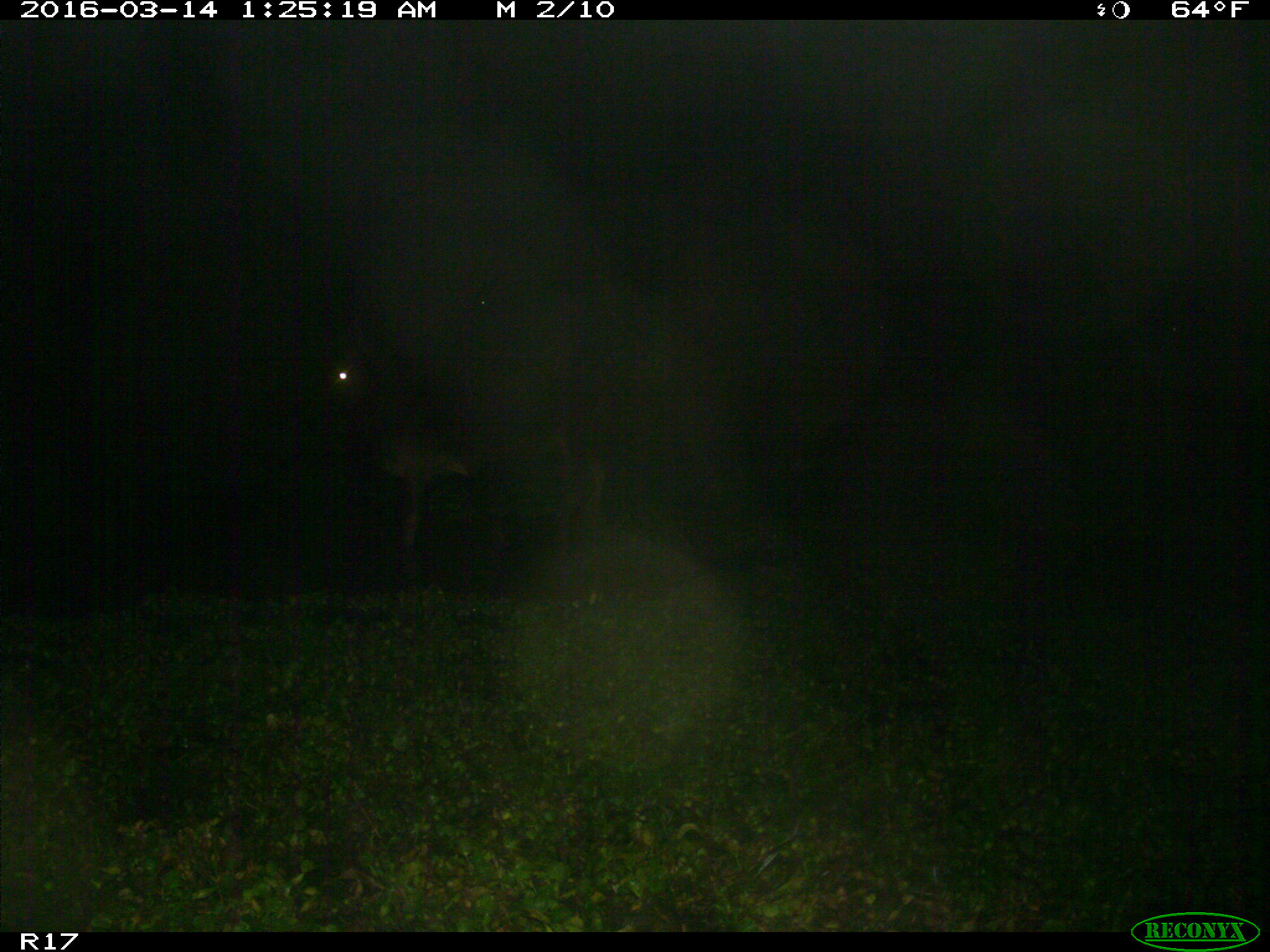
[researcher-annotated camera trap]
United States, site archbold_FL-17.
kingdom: Animalia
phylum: Chordata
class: Mammalia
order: Artiodactyla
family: Bovidae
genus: Bos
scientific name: Bos taurus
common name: domestic cow